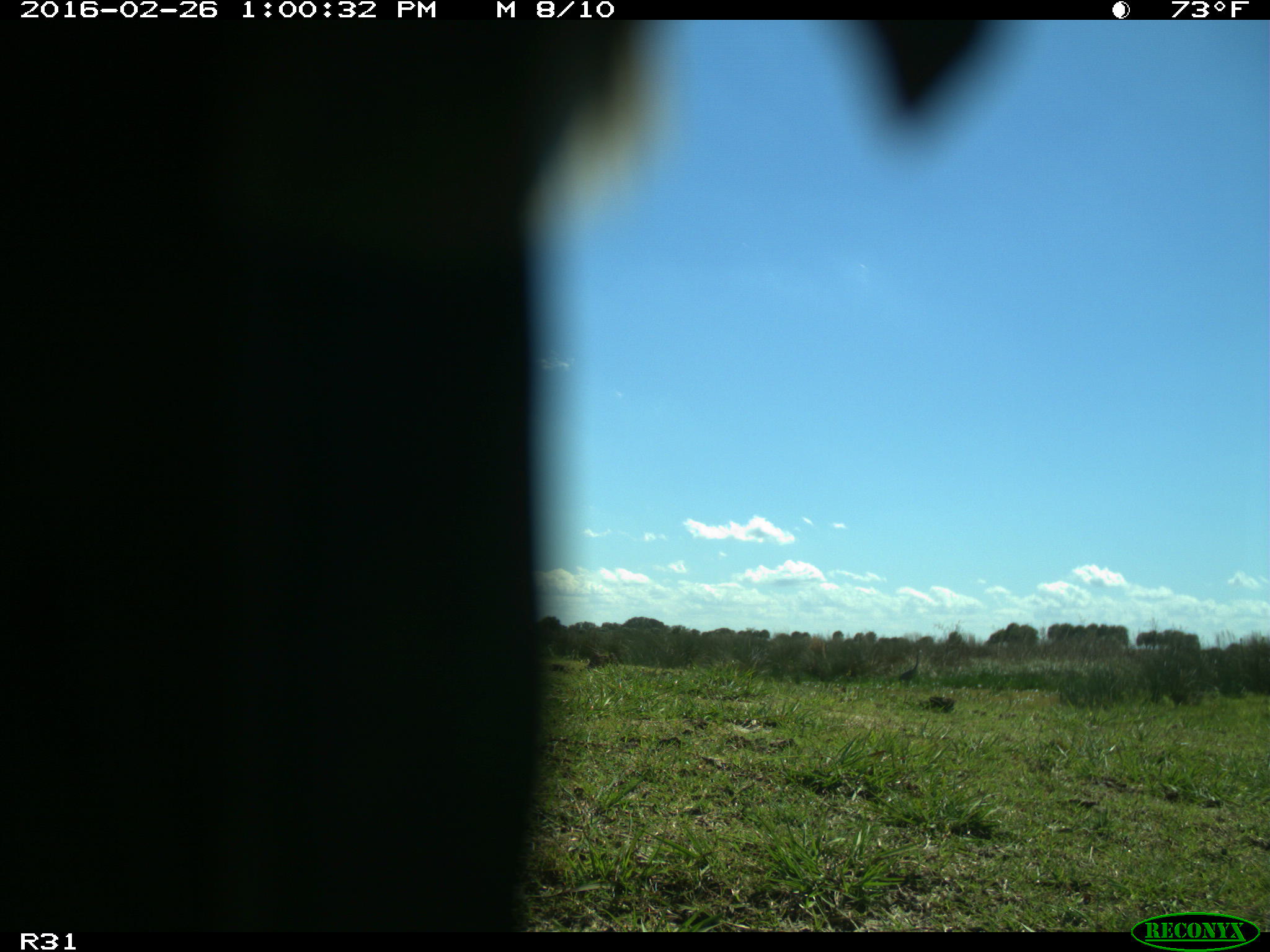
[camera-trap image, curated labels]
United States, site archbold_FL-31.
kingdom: Animalia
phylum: Chordata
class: Aves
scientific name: Aves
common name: birds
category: unidentified bird